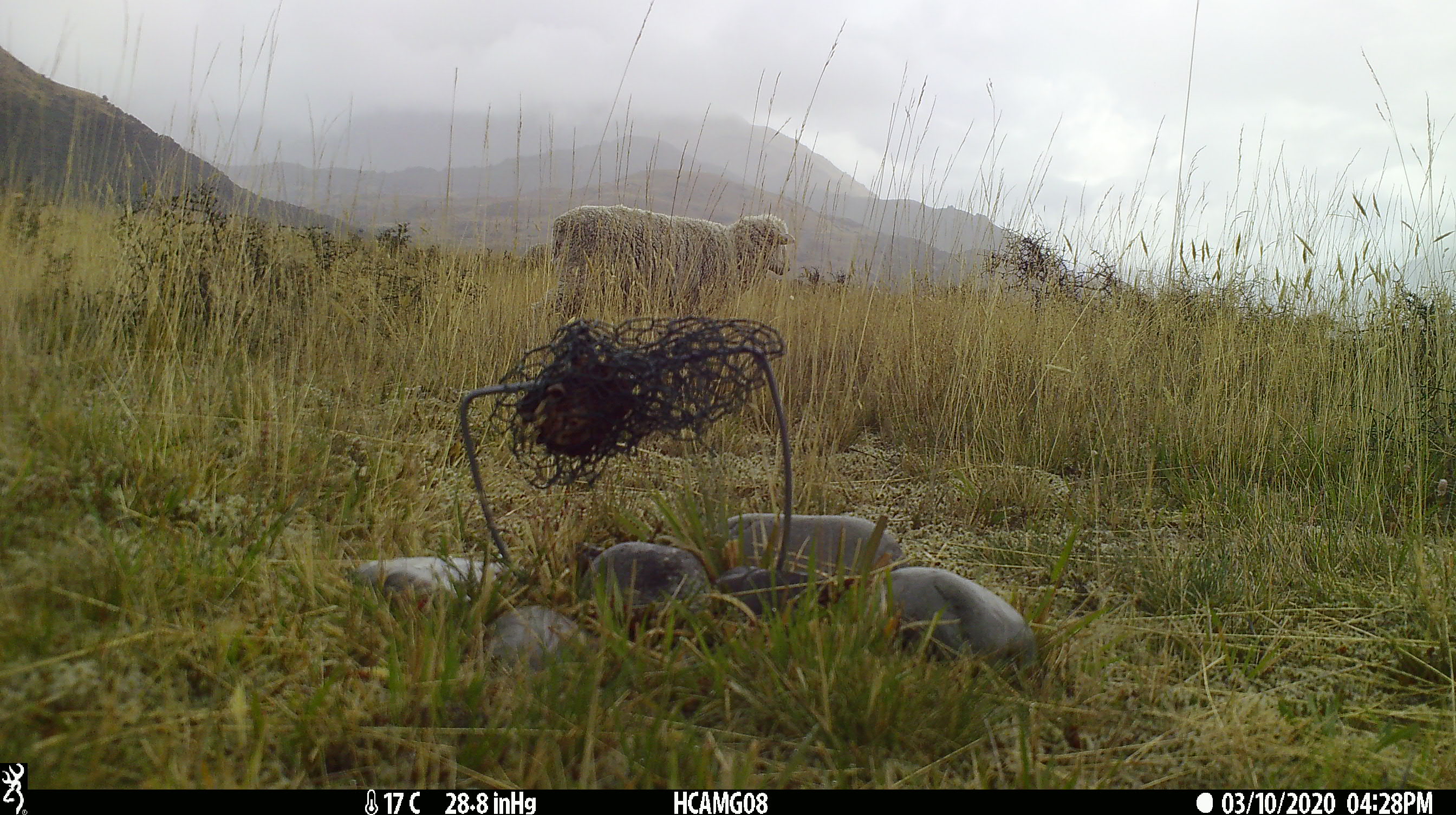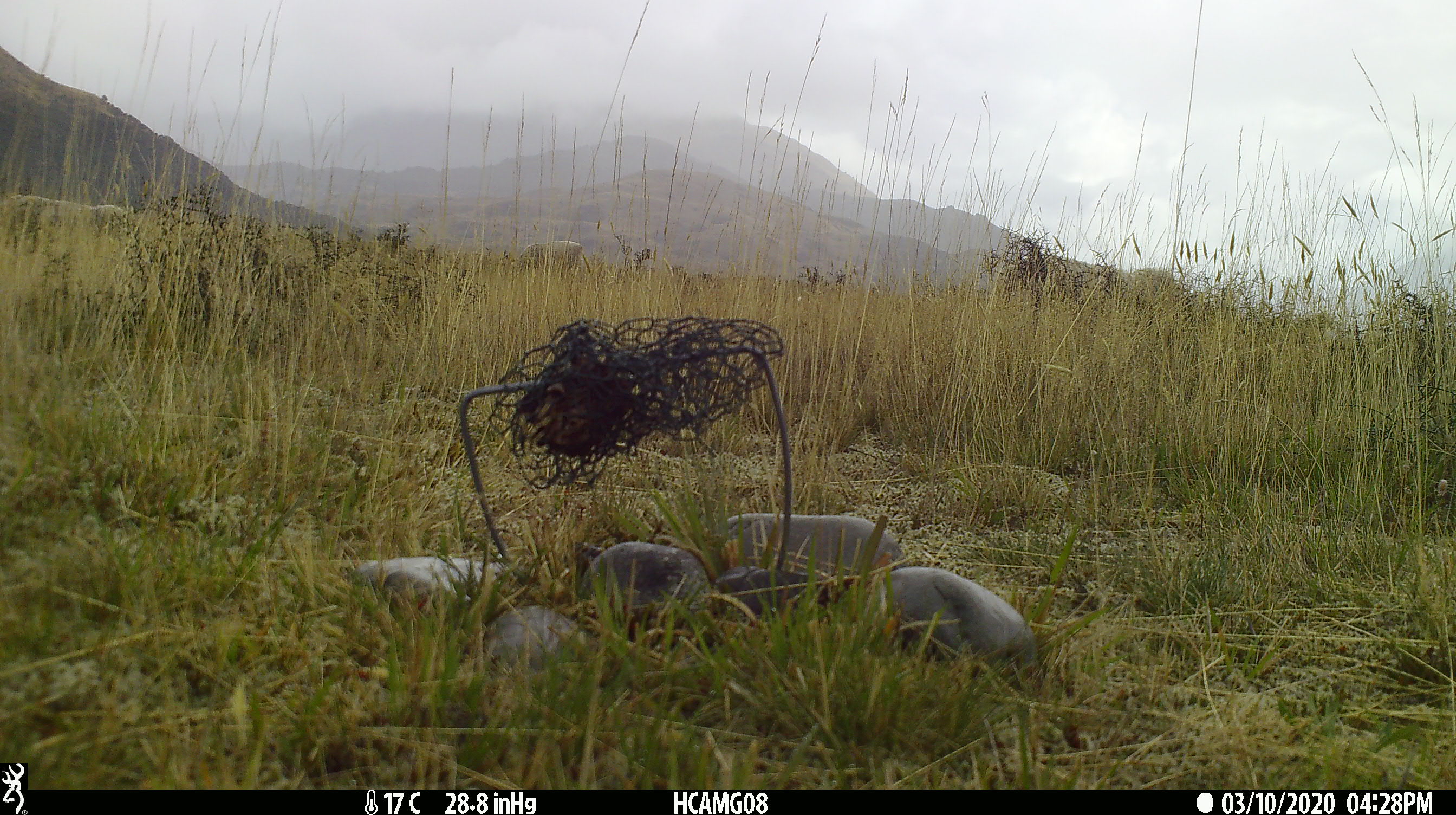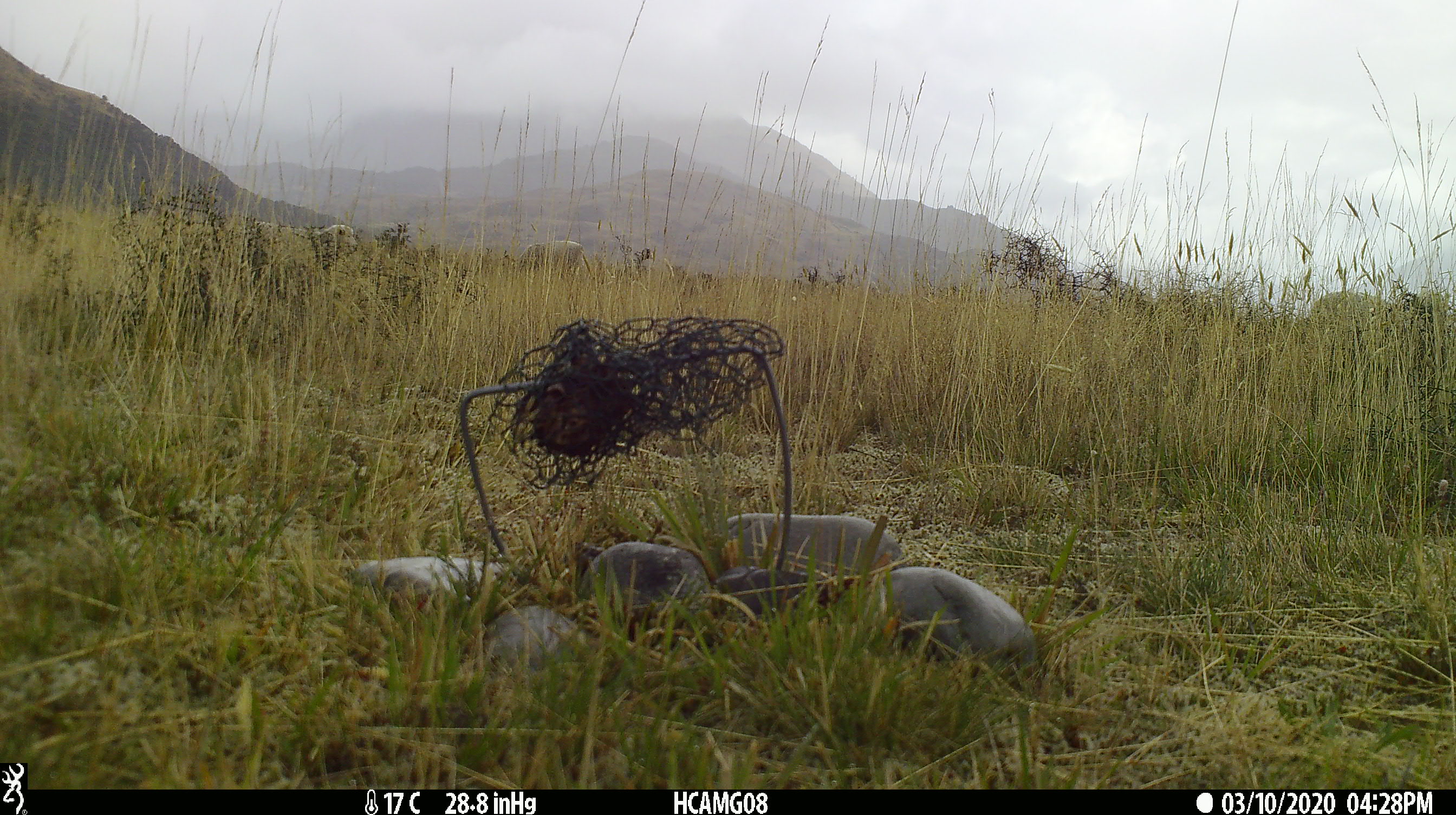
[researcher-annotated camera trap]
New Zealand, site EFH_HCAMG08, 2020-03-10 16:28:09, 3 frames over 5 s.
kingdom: Animalia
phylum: Chordata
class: Mammalia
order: Artiodactyla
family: Bovidae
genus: Ovis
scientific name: Ovis aries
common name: domestic sheep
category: sheep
Sheep (domestic sheep) (Ovis aries).